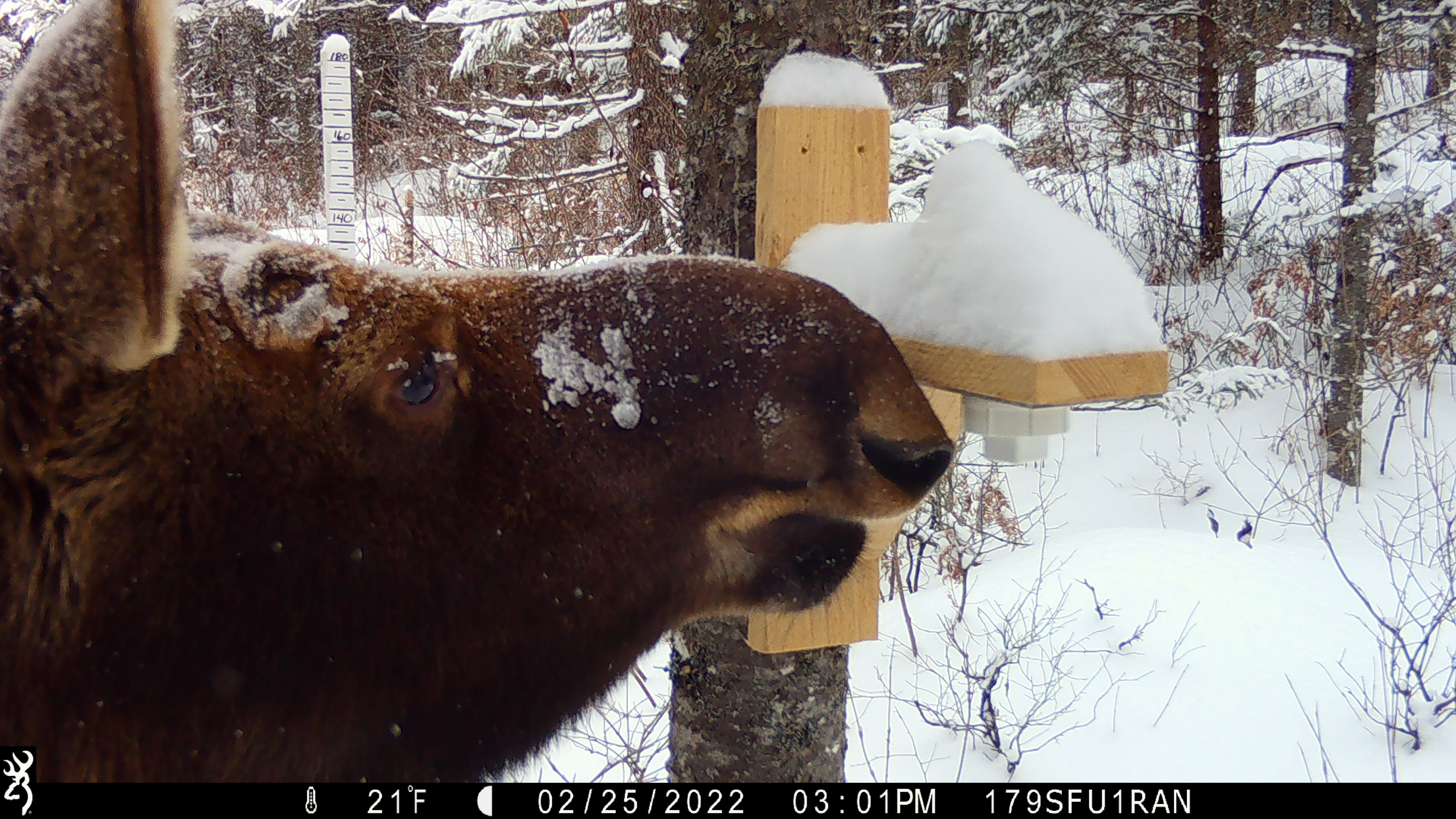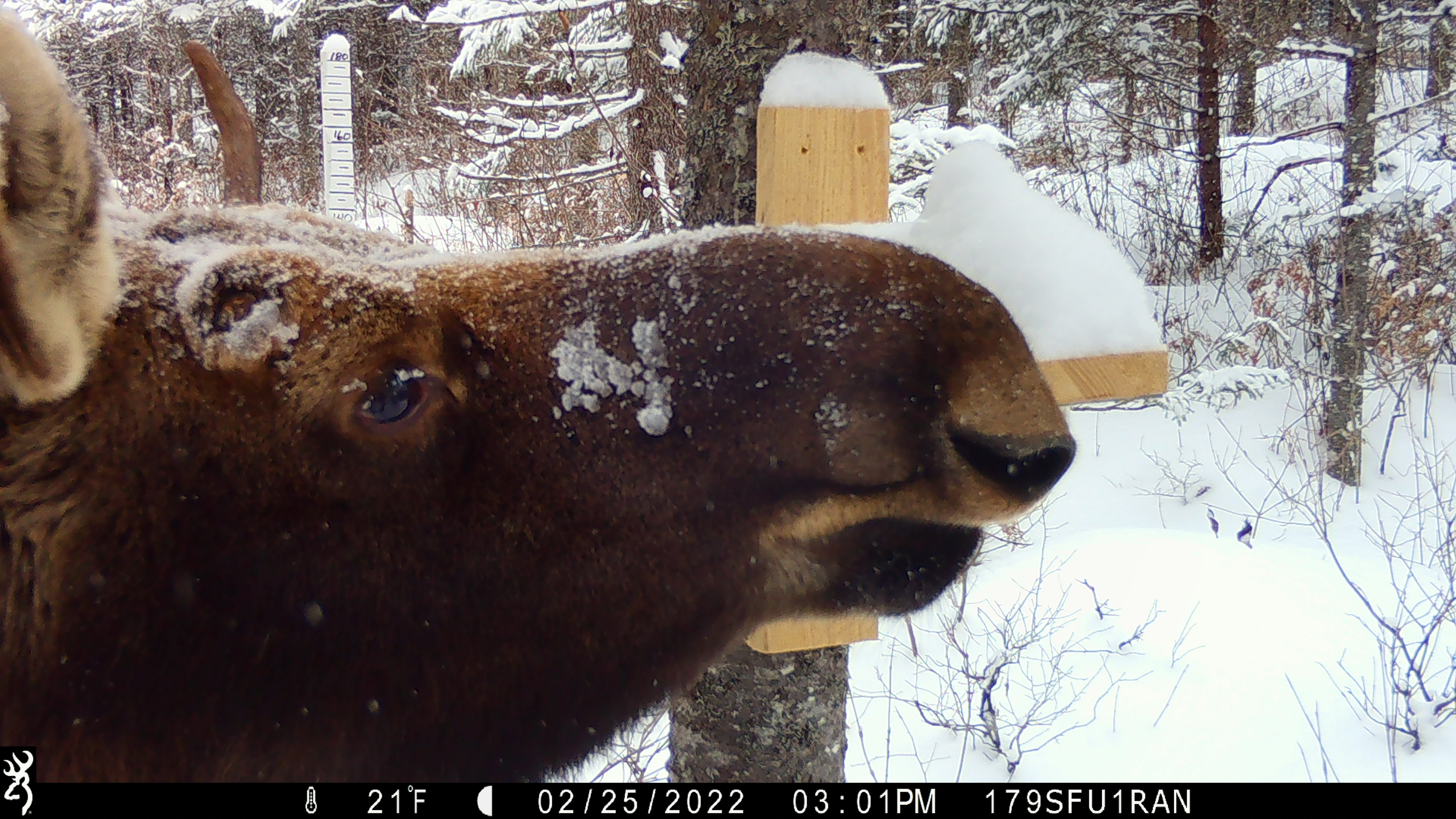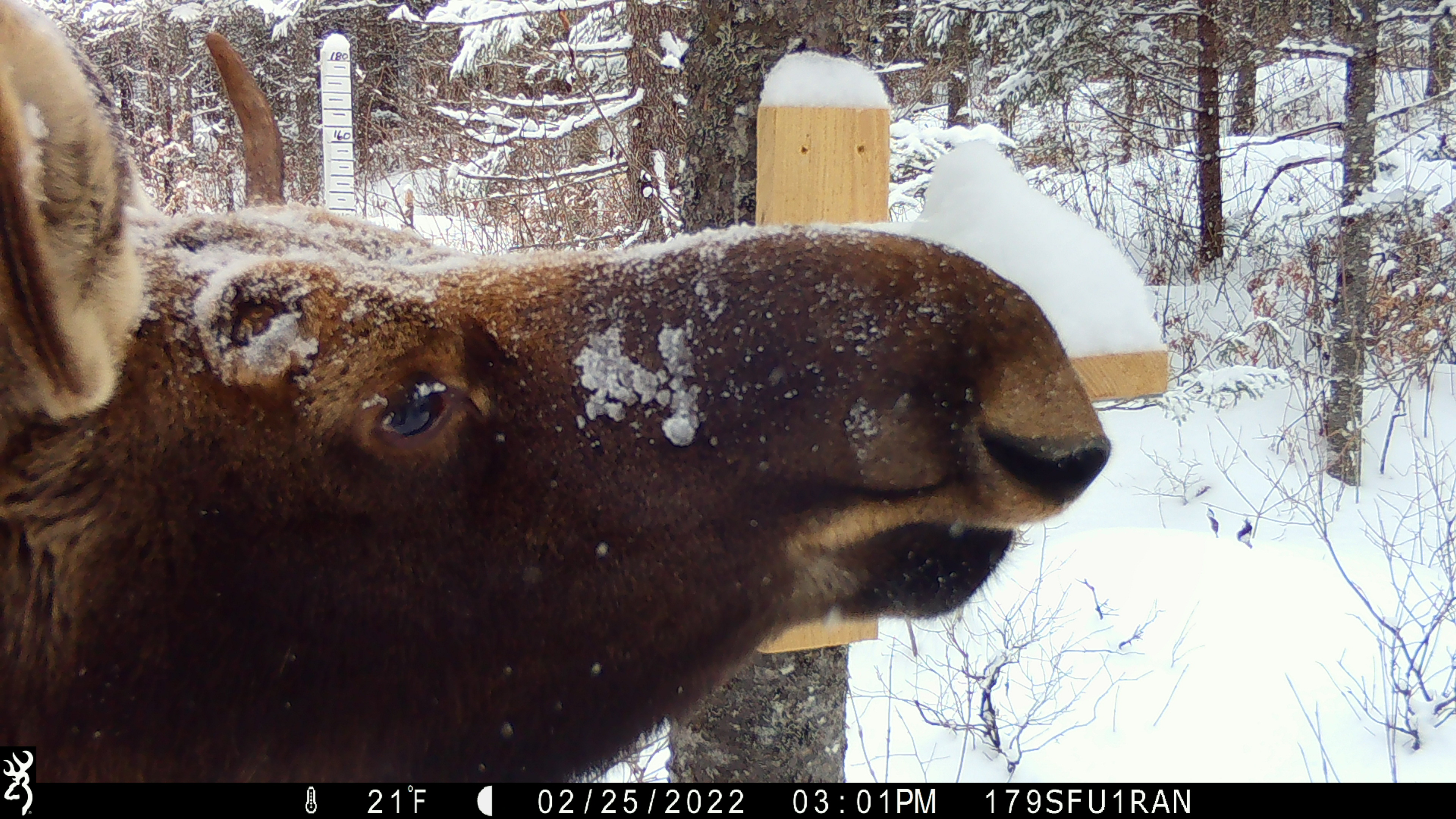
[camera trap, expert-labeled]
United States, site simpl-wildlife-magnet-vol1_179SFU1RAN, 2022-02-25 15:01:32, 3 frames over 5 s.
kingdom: Animalia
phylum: Chordata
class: Mammalia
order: Artiodactyla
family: Cervidae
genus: Alces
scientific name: Alces alces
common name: moose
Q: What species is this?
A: Moose (Alces alces).